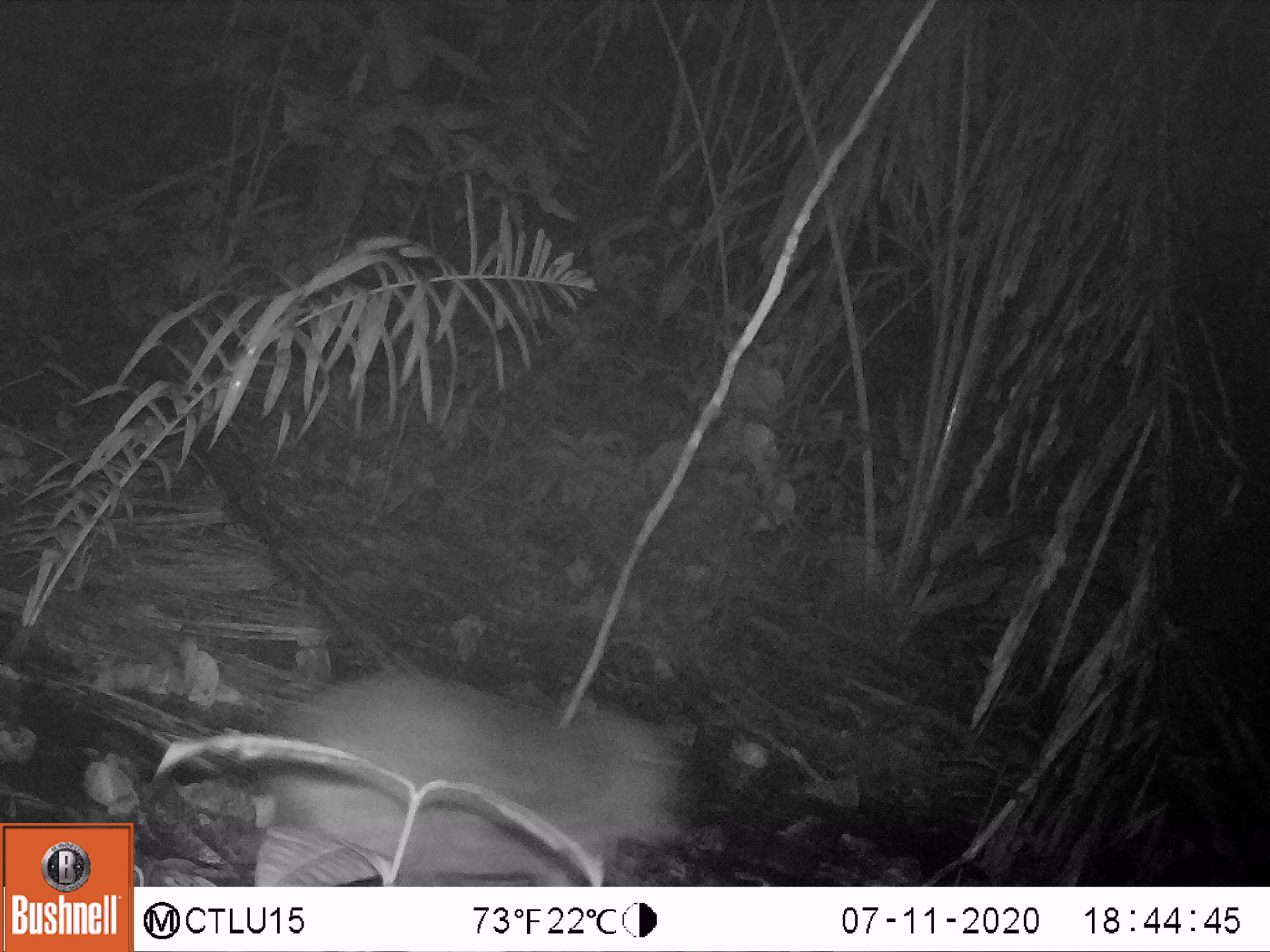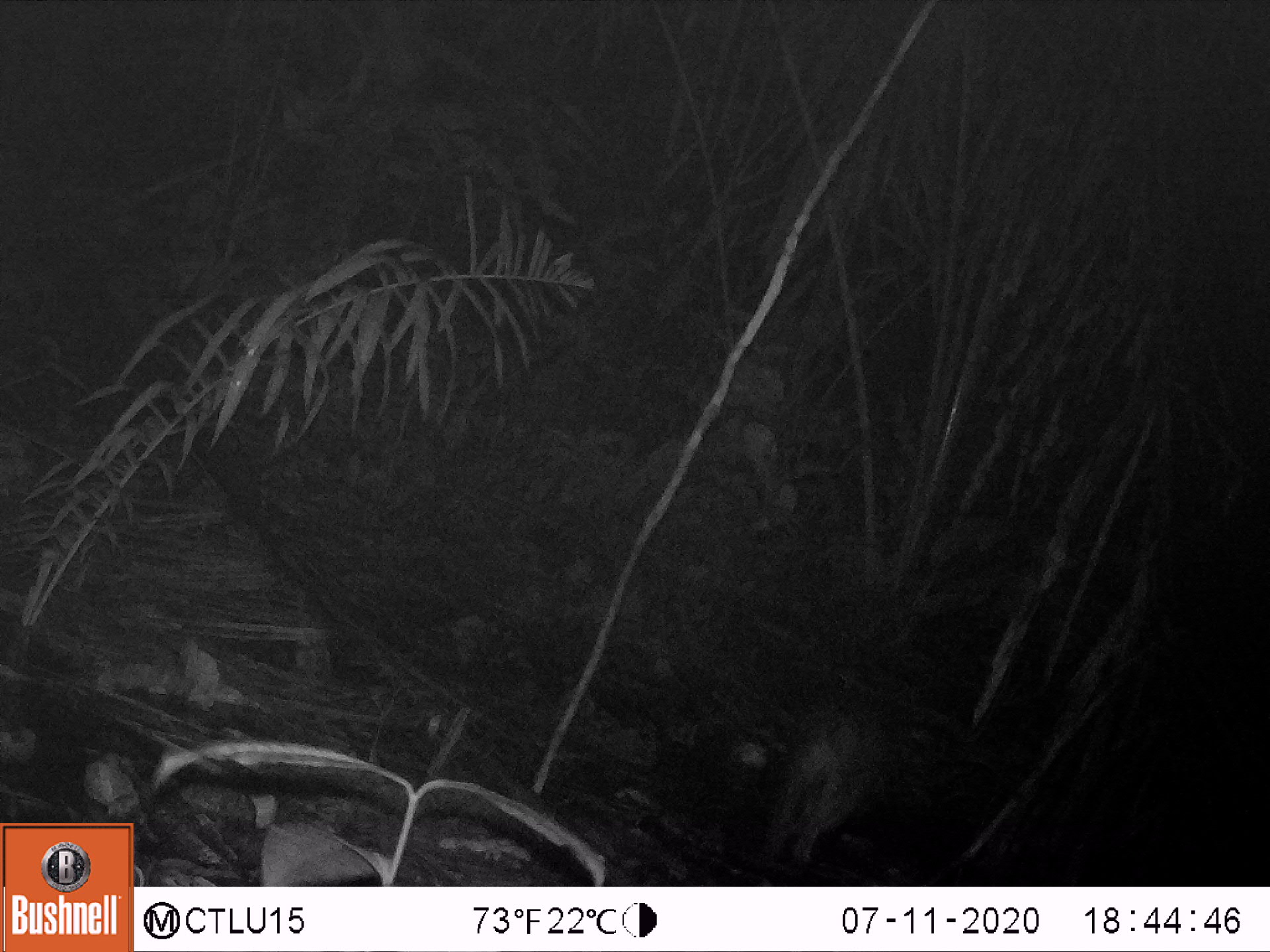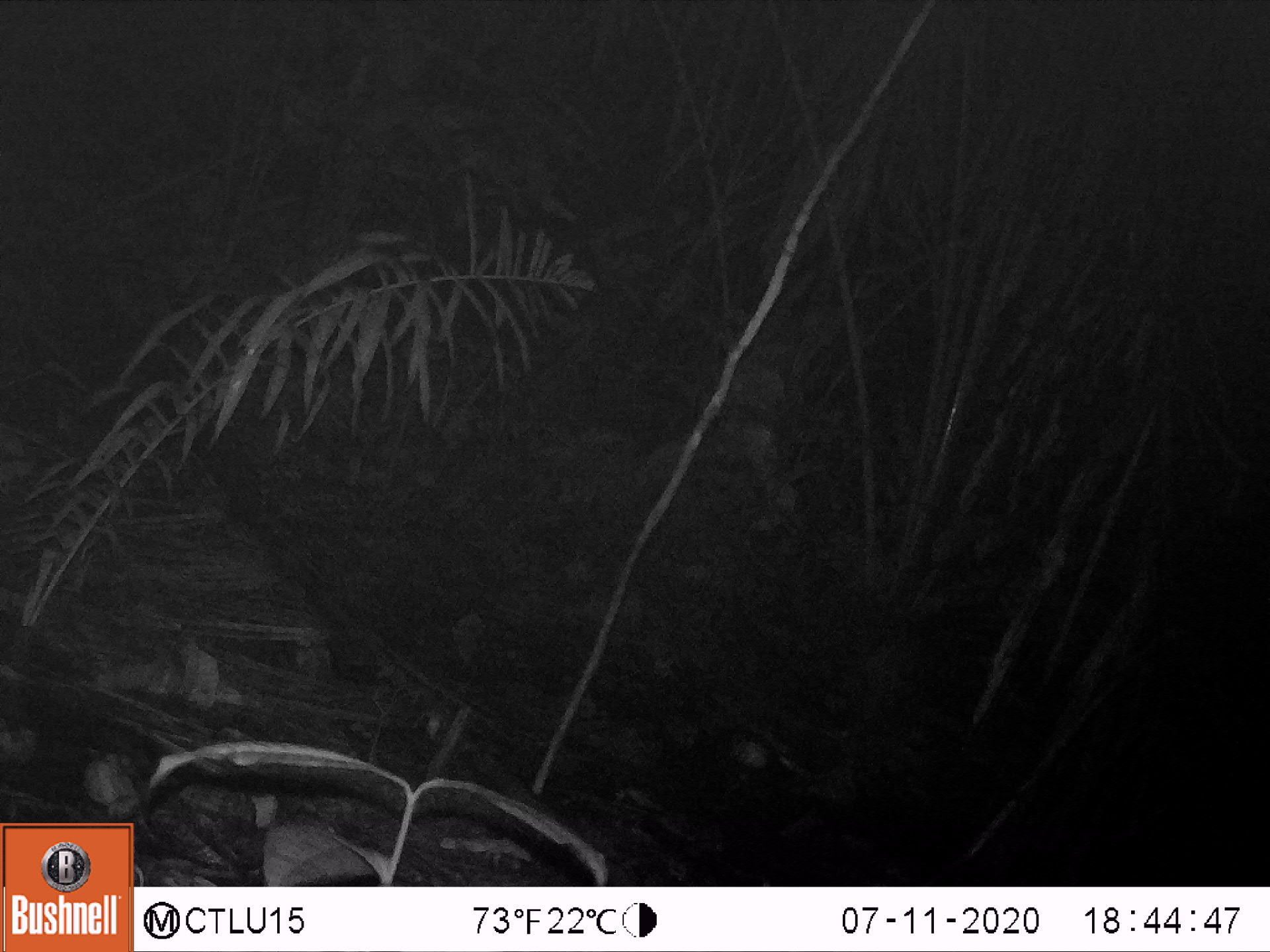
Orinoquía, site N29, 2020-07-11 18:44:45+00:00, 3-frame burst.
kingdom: Animalia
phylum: Chordata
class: Mammalia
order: Rodentia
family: Cuniculidae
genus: Cuniculus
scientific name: Cuniculus paca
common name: spotted paca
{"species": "spotted paca (Cuniculus paca)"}